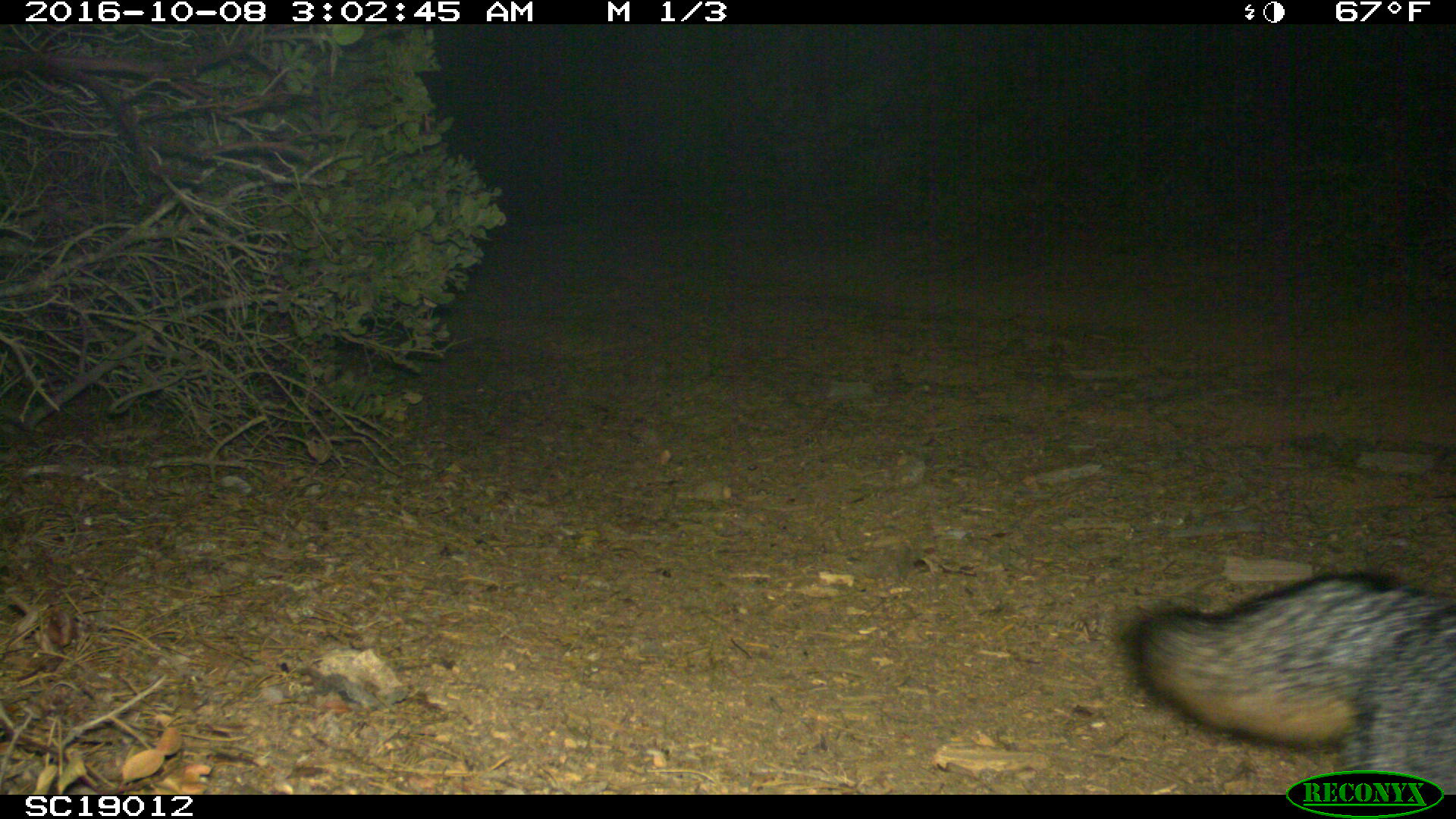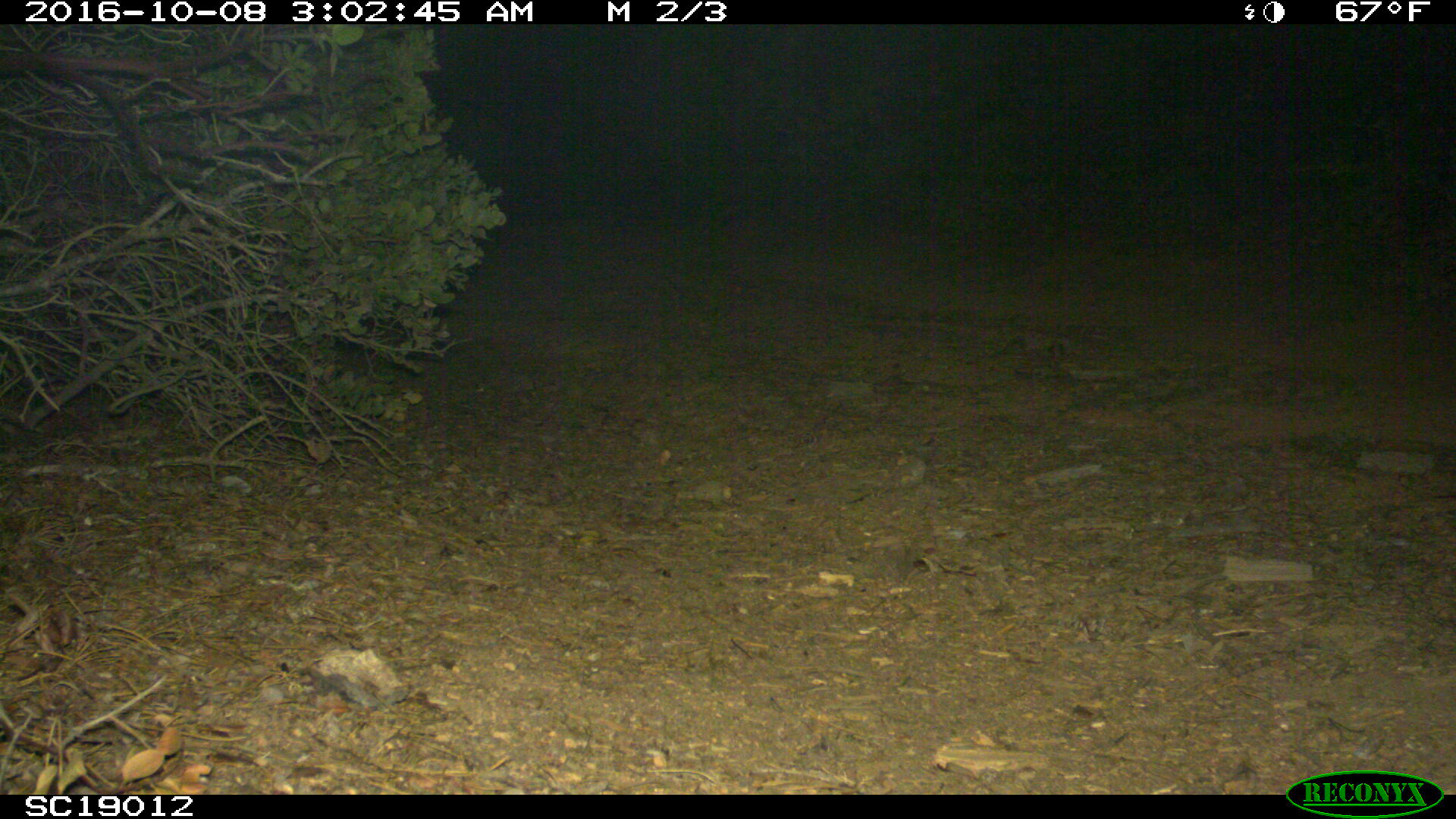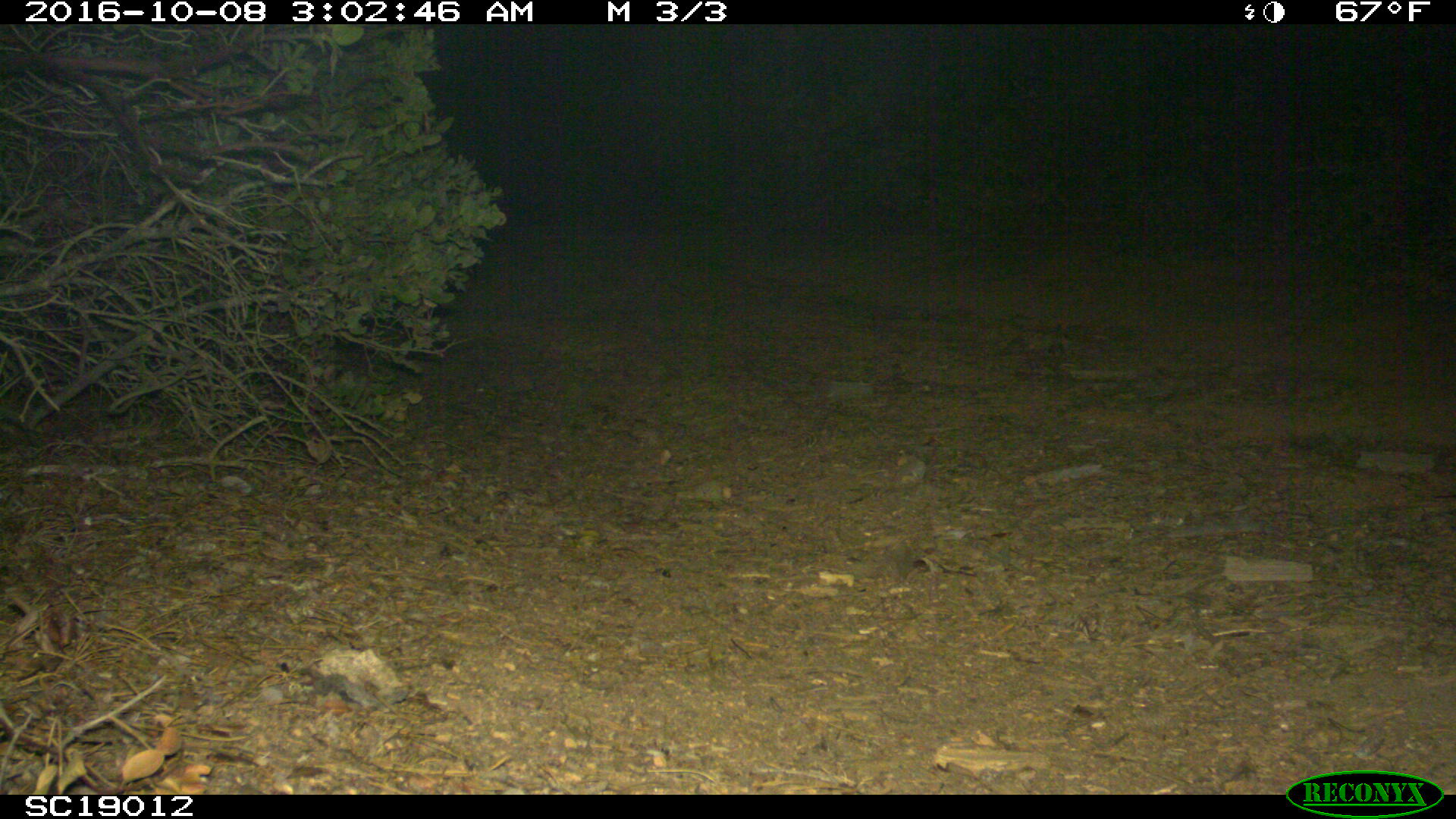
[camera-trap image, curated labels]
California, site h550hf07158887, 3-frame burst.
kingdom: Animalia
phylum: Chordata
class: Mammalia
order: Carnivora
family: Canidae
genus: Urocyon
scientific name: Urocyon littoralis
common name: island fox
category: fox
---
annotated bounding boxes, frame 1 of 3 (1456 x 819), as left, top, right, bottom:
fox: 1122, 570, 1455, 792